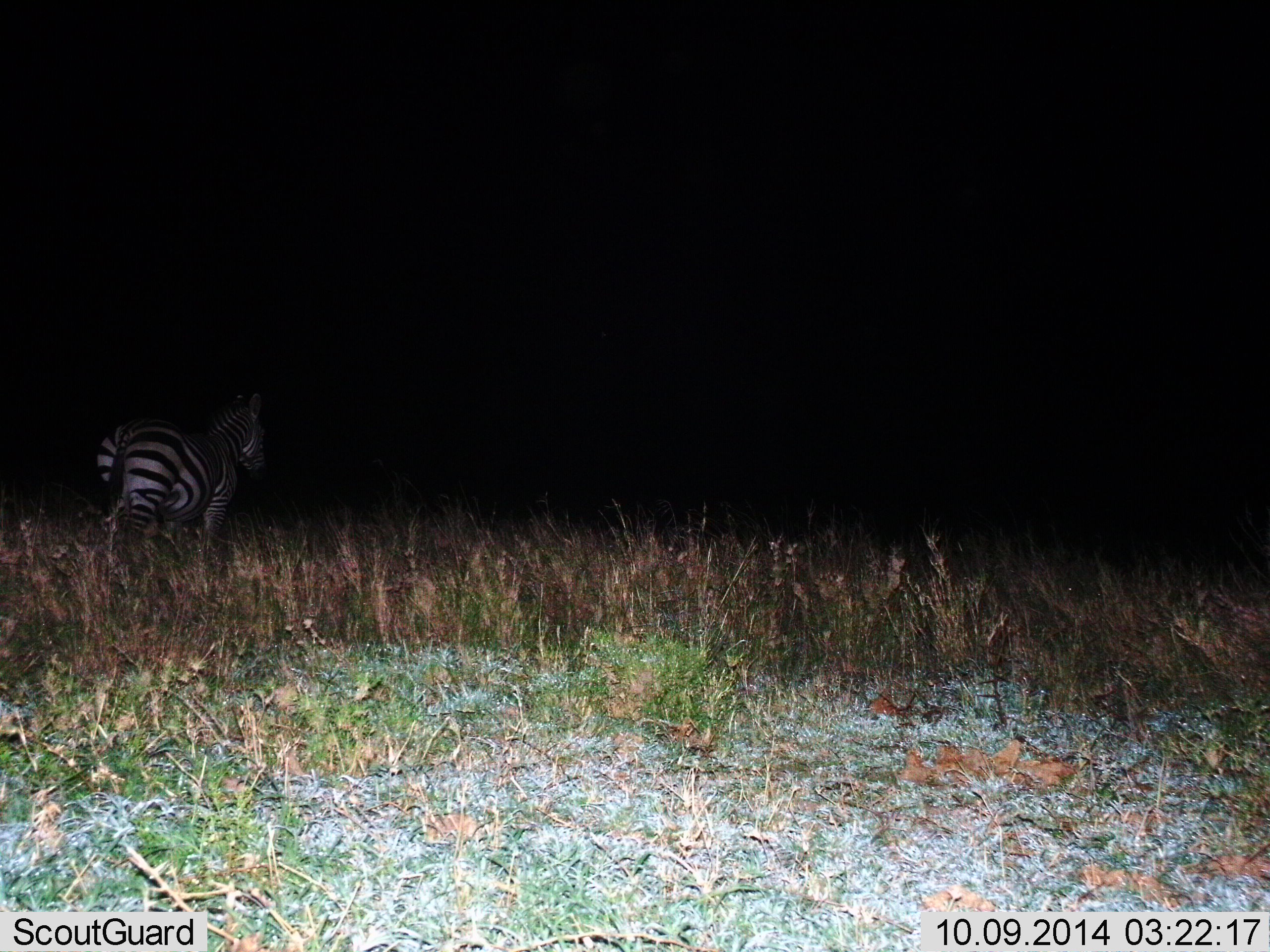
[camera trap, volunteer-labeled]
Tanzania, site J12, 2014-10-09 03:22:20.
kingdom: Animalia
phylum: Chordata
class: Mammalia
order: Perissodactyla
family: Equidae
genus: Equus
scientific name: Equus quagga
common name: plains zebra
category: zebra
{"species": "zebra (plains zebra) (Equus quagga)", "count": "1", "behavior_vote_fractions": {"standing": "60%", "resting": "0%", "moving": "40%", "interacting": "0%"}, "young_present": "0%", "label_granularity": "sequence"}